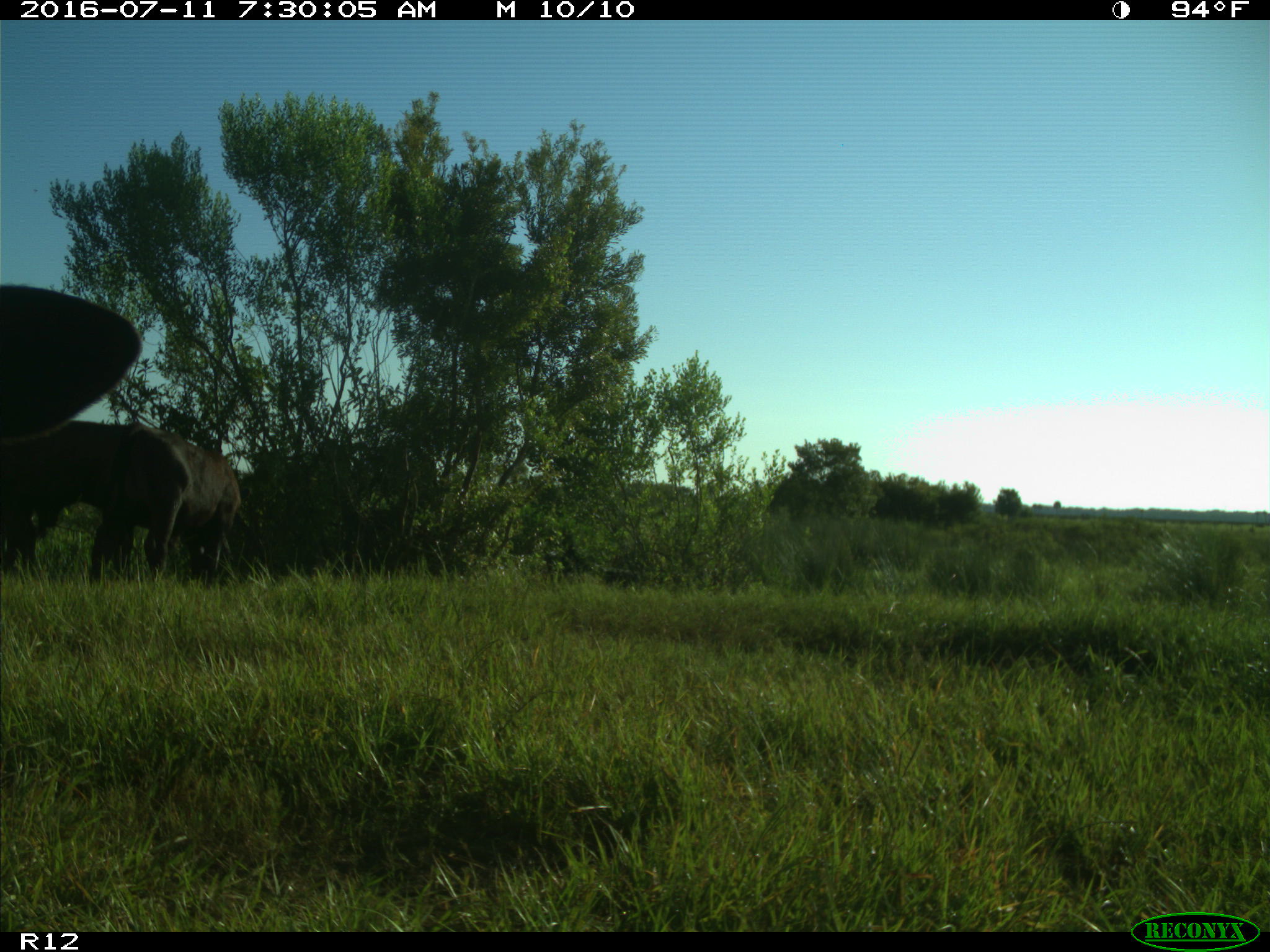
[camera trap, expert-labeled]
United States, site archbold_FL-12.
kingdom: Animalia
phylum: Chordata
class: Mammalia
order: Artiodactyla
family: Bovidae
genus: Bos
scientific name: Bos taurus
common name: domestic cow